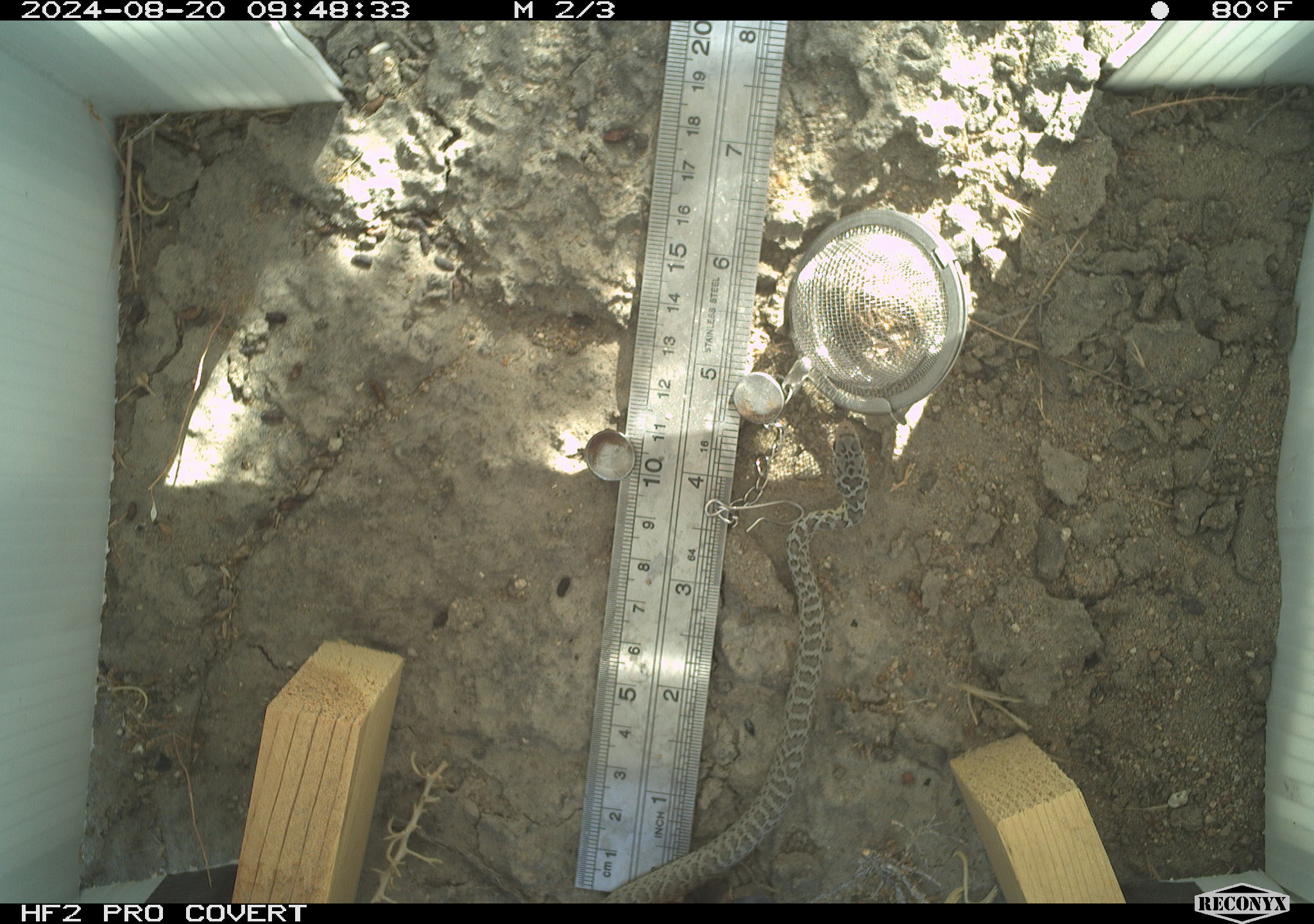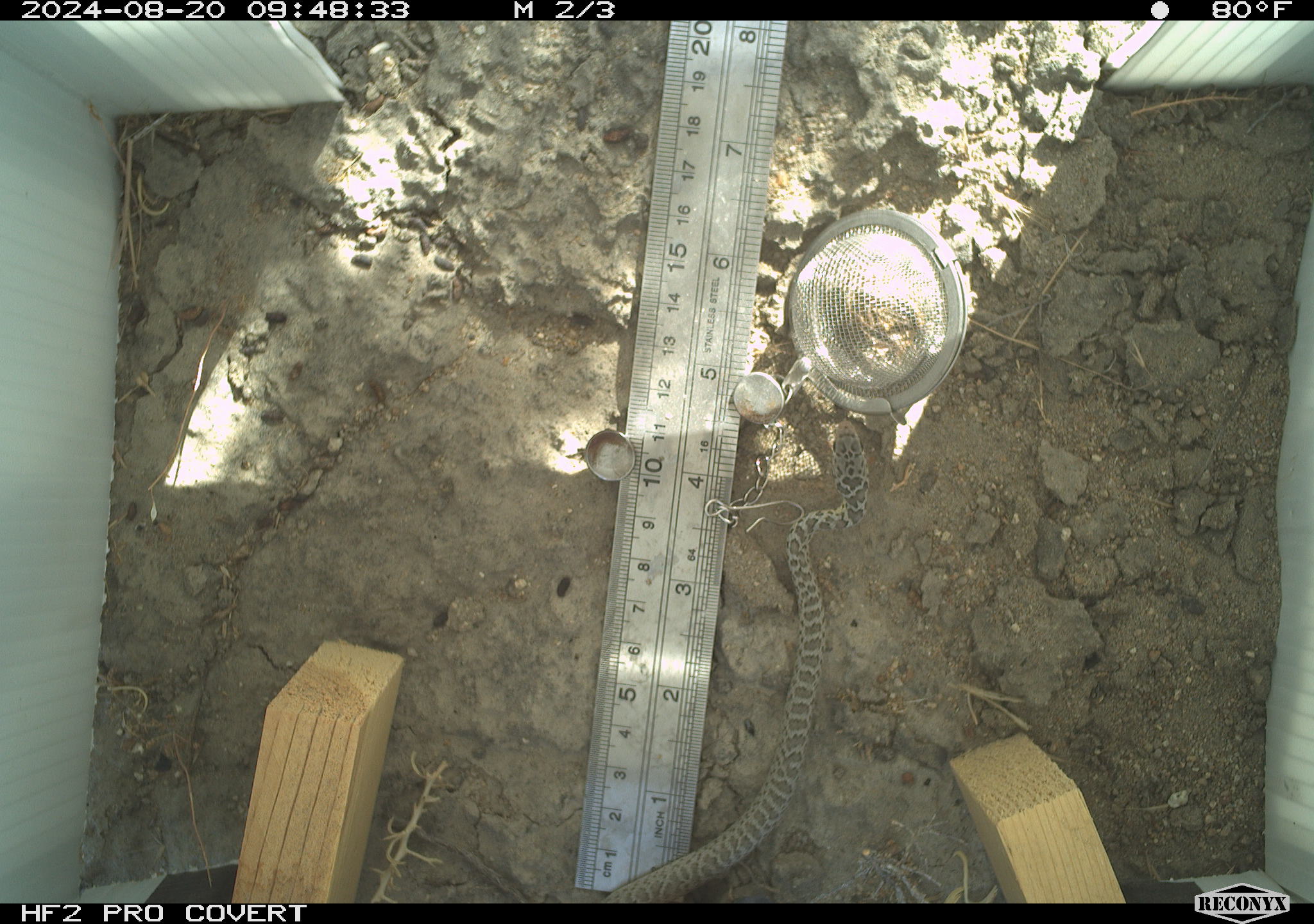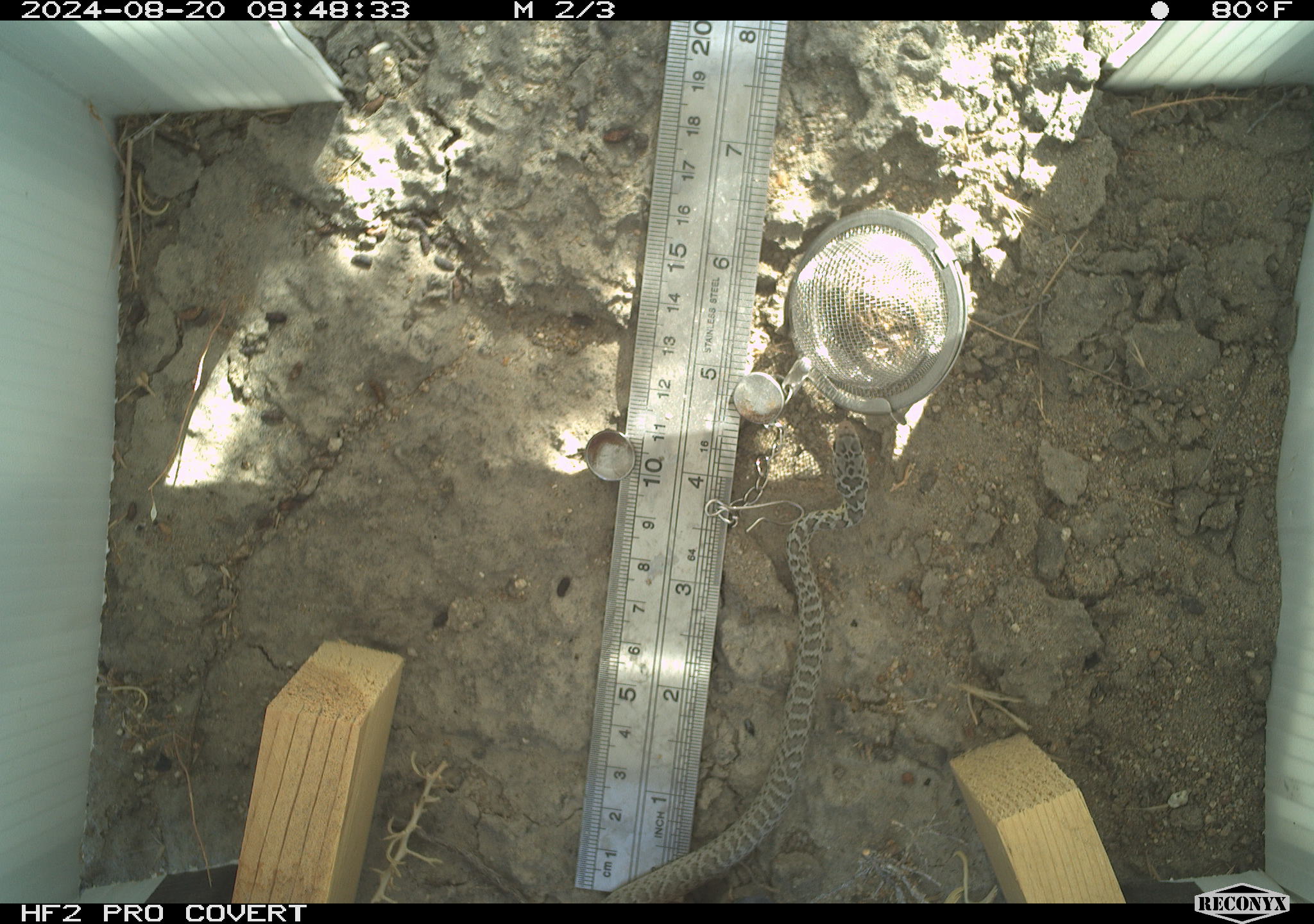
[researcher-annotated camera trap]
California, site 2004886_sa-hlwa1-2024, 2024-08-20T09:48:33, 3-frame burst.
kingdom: Animalia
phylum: Chordata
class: Reptilia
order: Squamata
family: Colubridae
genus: Coluber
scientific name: Coluber constrictor mormon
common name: western yellow-bellied racer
Western yellow-bellied racer (Coluber constrictor mormon).